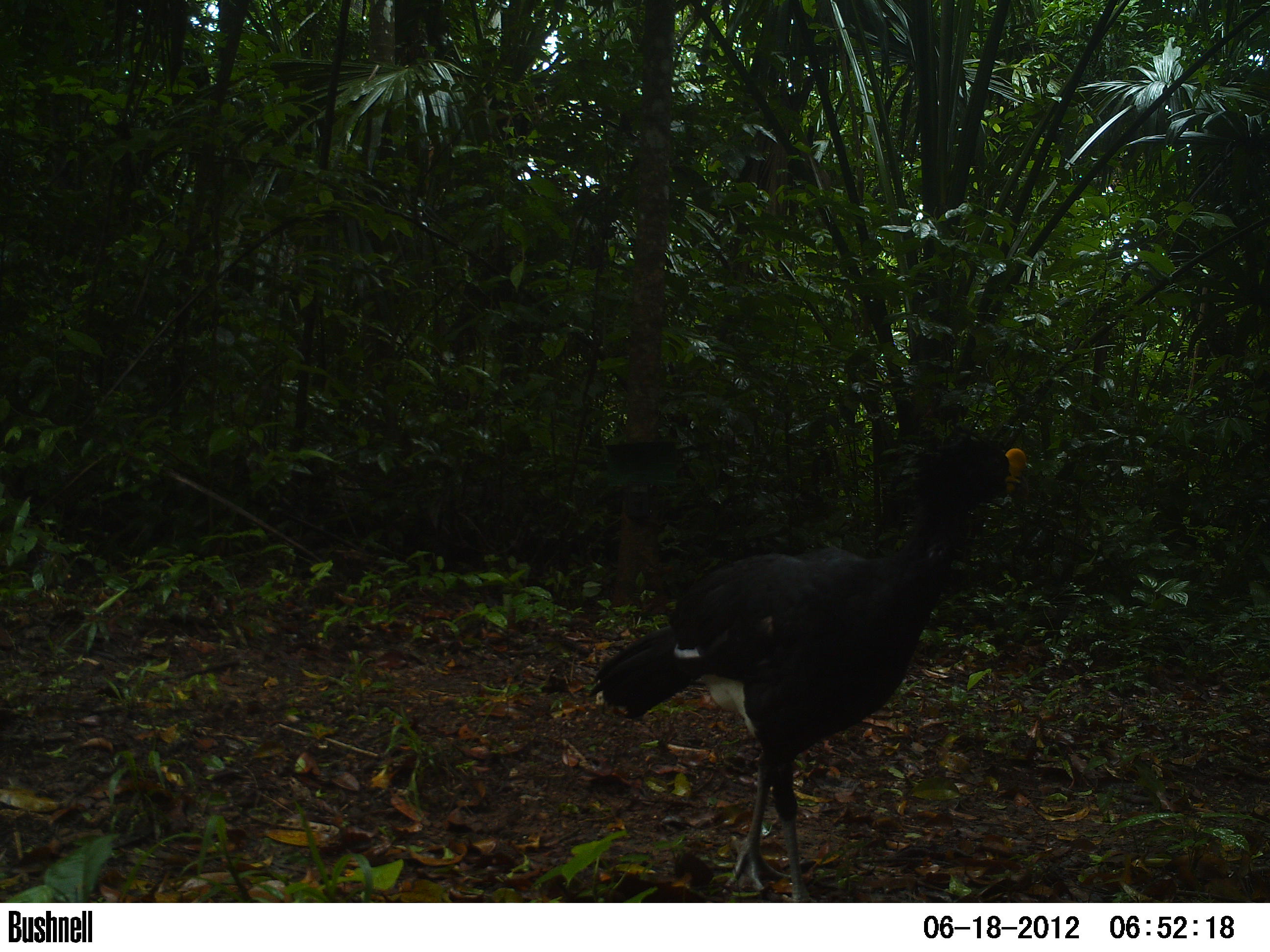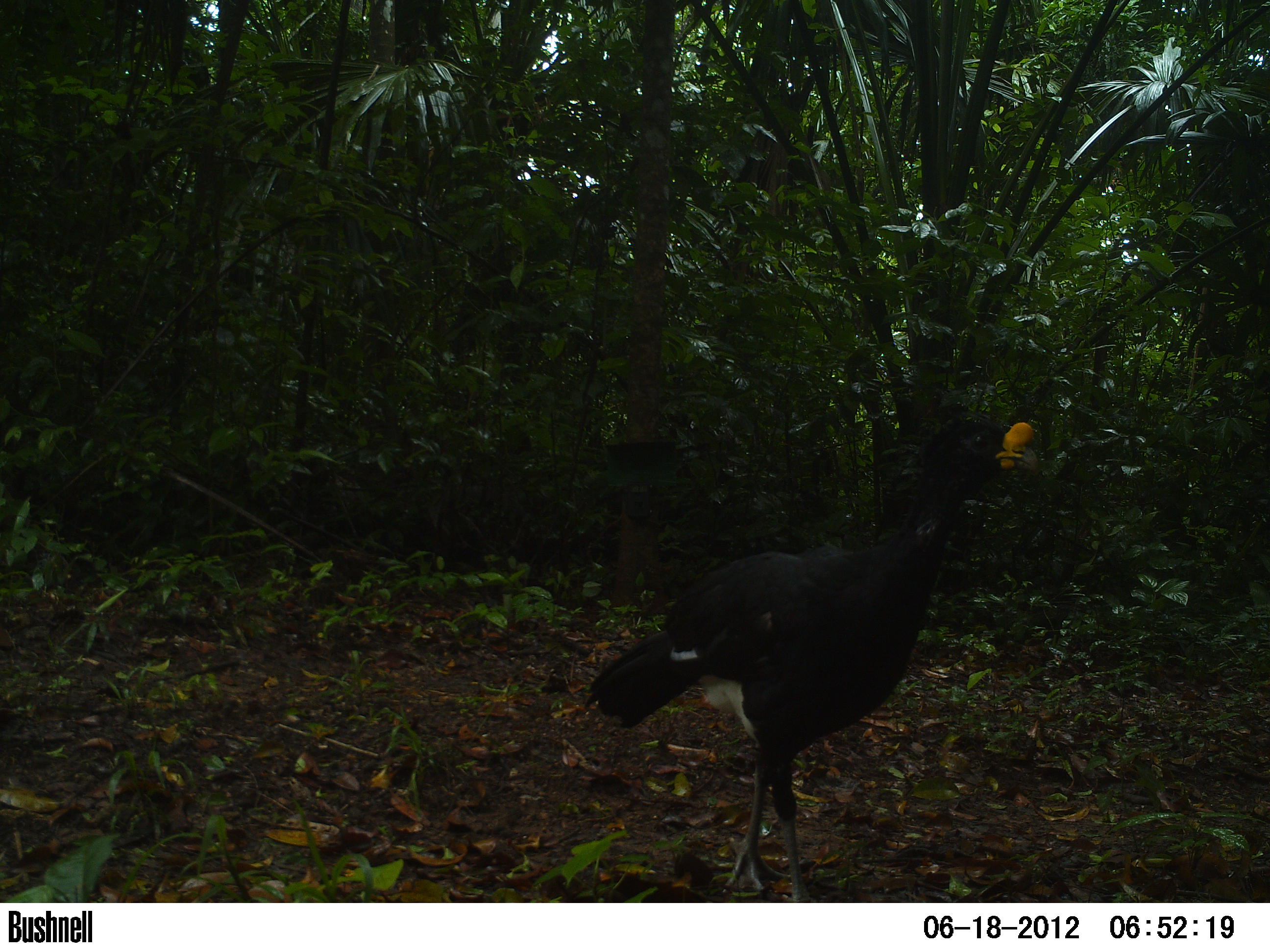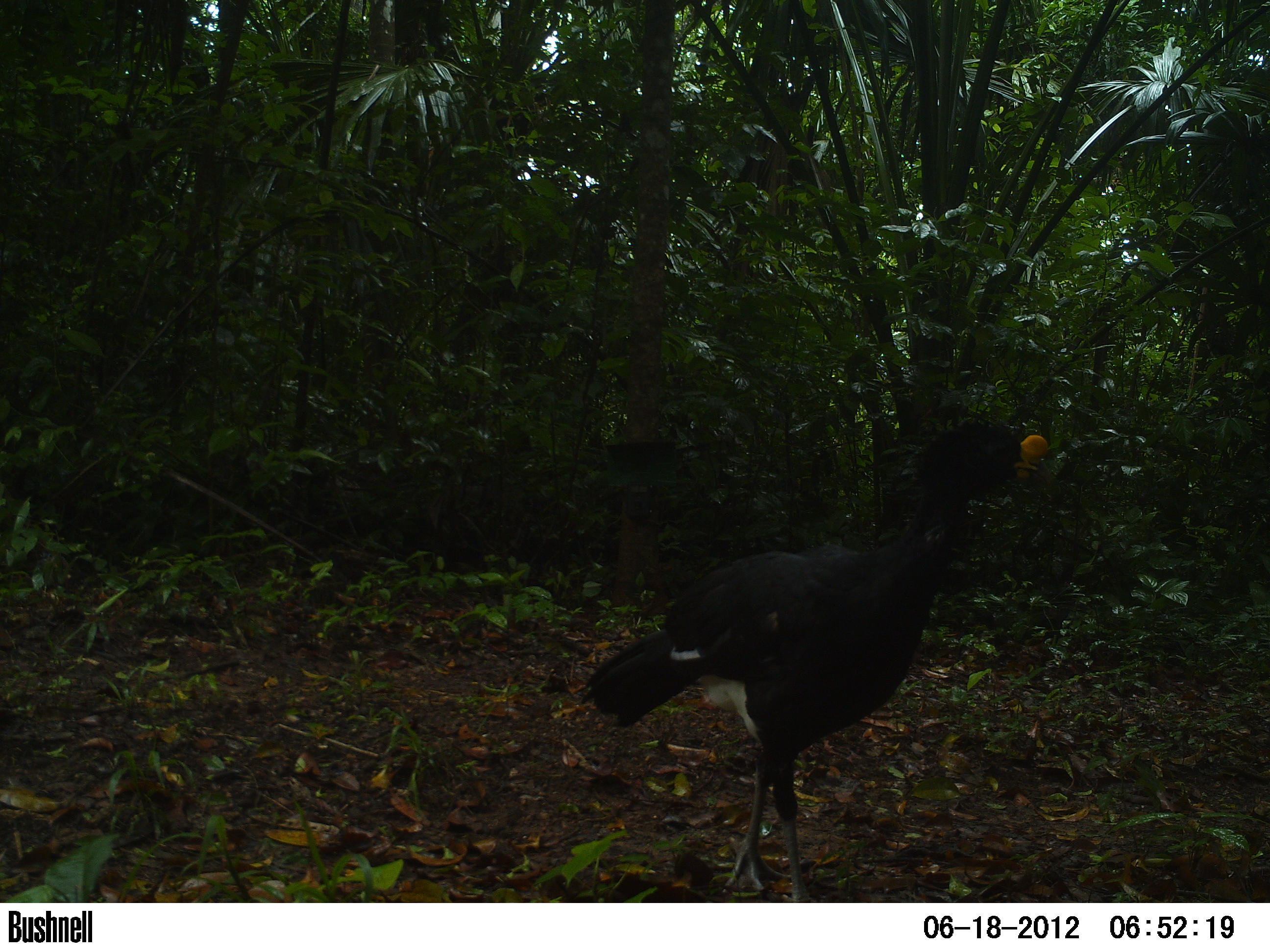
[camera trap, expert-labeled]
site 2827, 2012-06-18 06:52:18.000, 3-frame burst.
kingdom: Animalia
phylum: Chordata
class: Aves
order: Galliformes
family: Cracidae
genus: Crax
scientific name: Crax rubra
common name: great curassow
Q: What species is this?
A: Crax rubra (great curassow).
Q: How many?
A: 1.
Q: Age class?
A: Adult.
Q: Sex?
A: Male.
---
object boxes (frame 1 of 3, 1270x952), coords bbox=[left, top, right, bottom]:
crax rubra: bbox=[586, 428, 1030, 901]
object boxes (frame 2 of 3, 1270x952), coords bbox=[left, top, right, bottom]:
crax rubra: bbox=[581, 411, 1039, 902]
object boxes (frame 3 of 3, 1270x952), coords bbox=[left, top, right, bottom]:
crax rubra: bbox=[580, 415, 1052, 902]